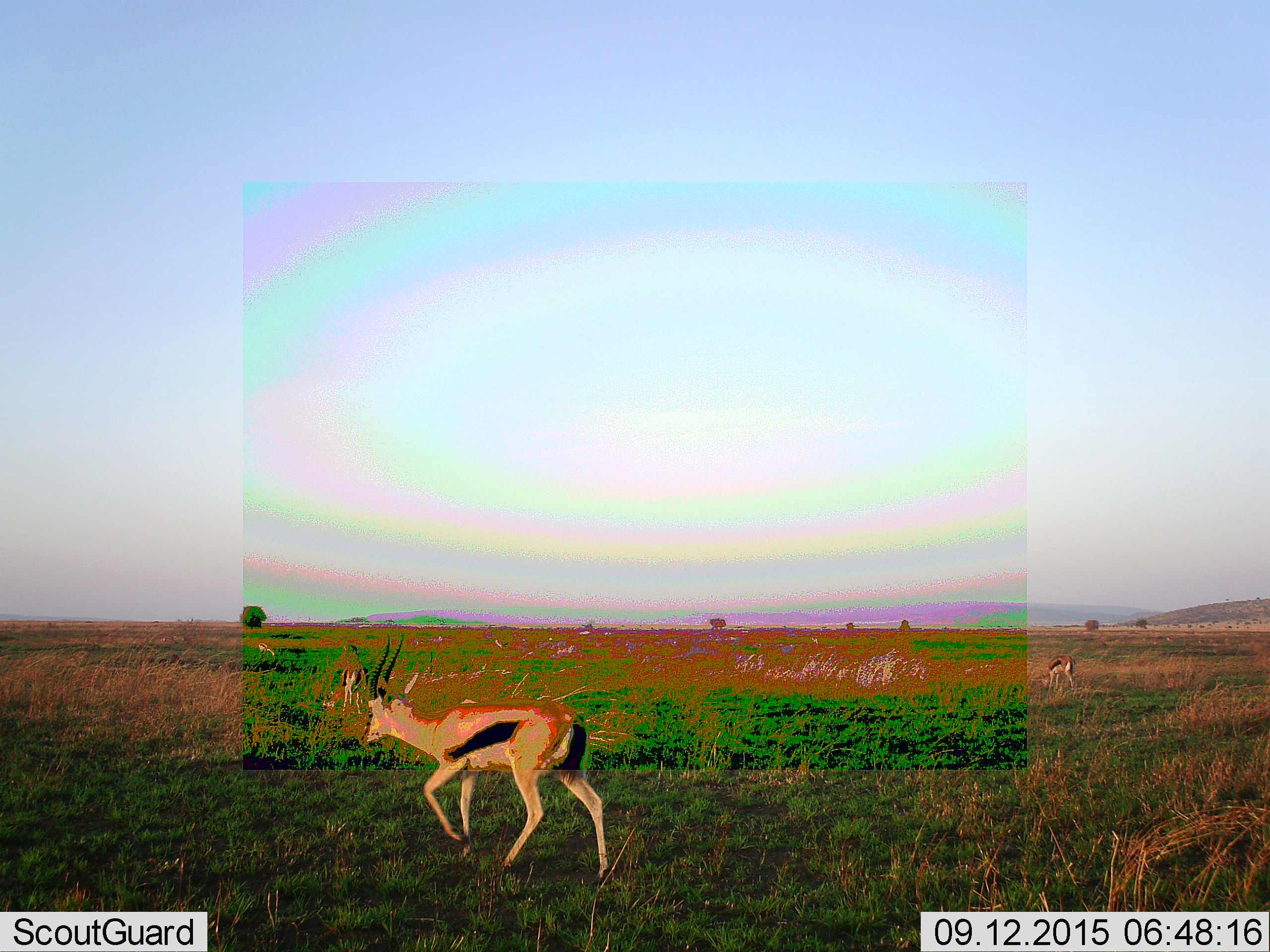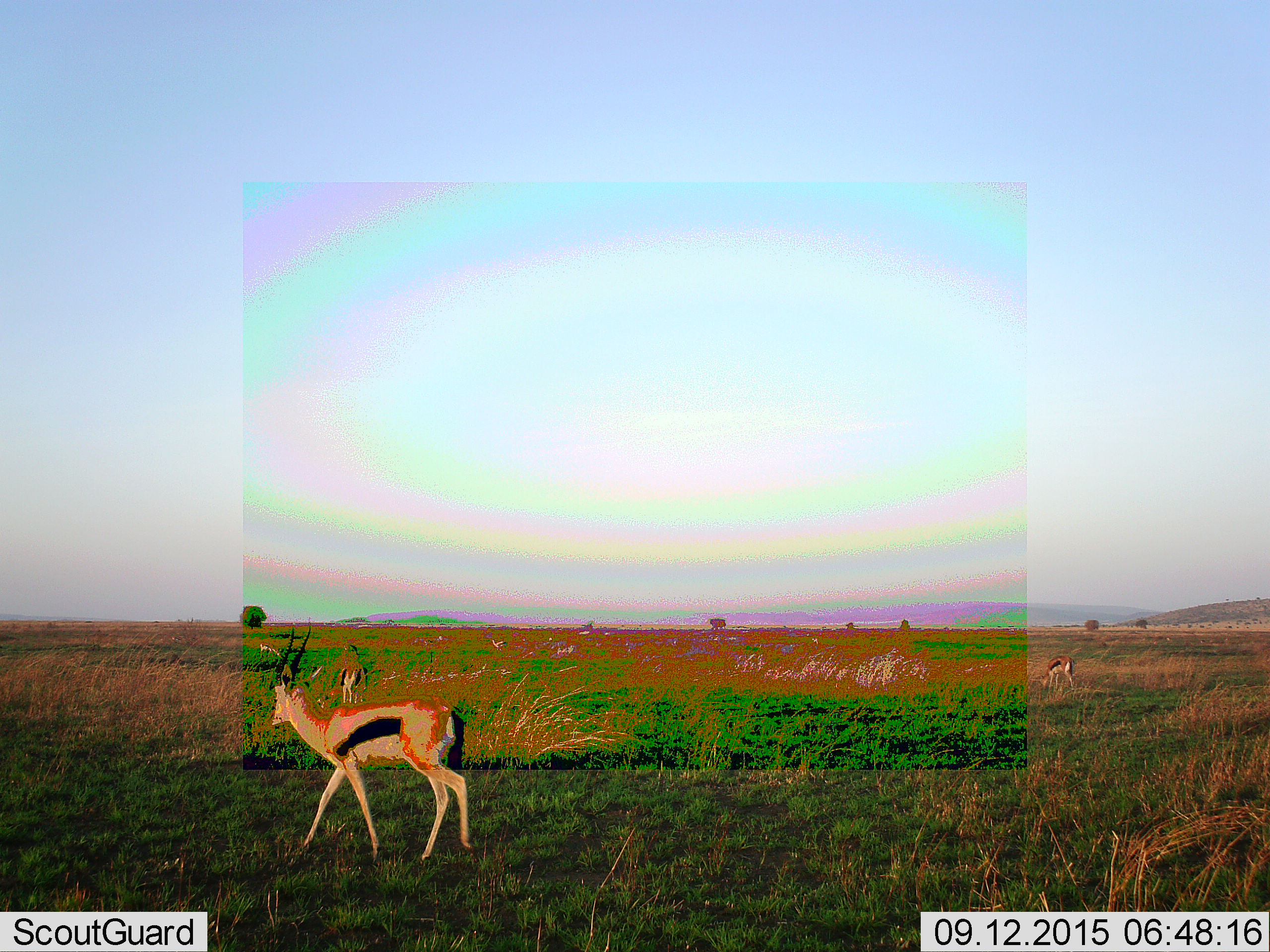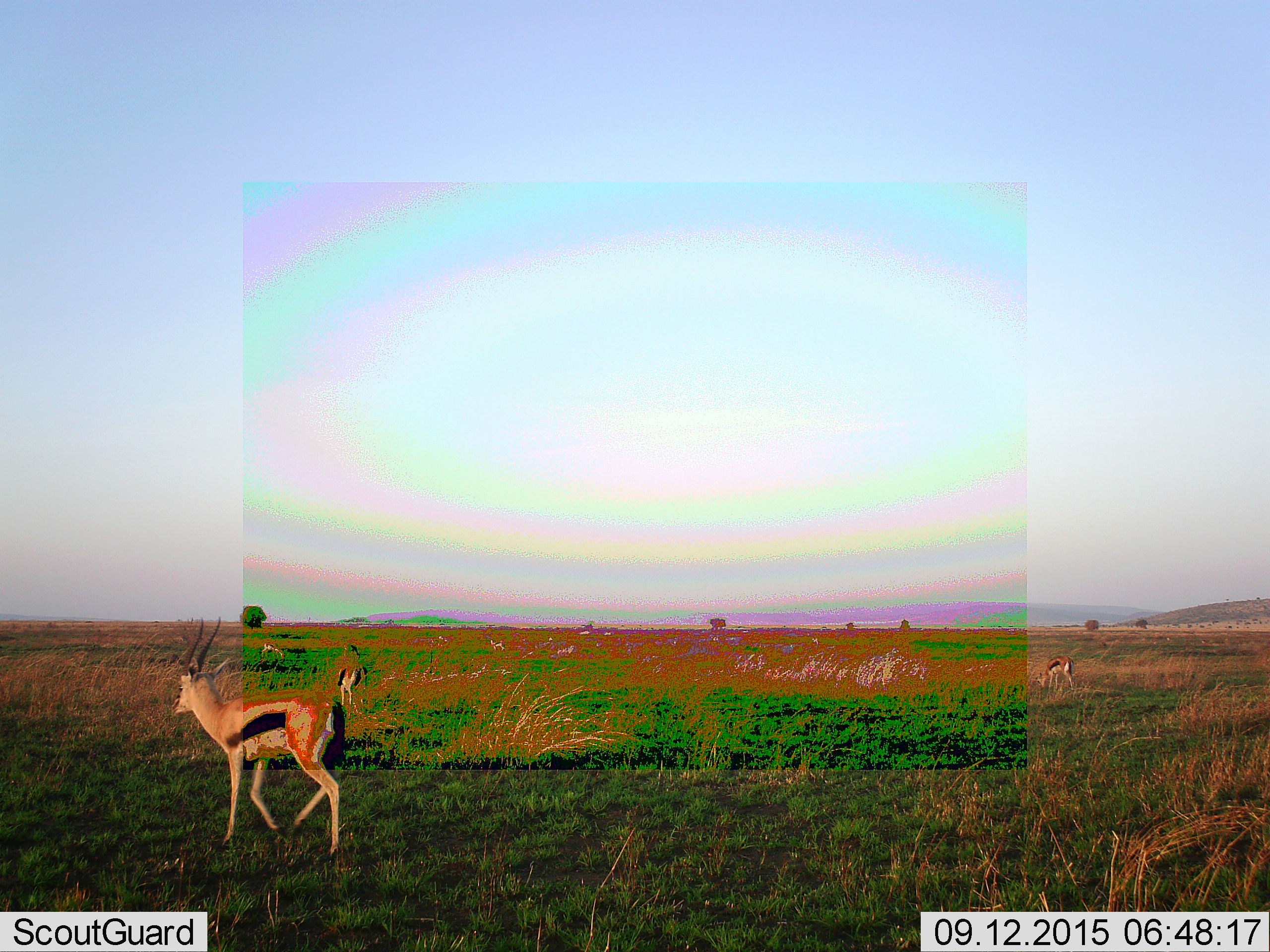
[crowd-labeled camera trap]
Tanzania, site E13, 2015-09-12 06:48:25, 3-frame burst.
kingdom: Animalia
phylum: Chordata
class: Mammalia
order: Artiodactyla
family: Bovidae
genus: Eudorcas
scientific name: Eudorcas thomsonii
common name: thomson's gazelle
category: gazellethomsons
Gazellethomsons (thomson's gazelle) (Eudorcas thomsonii), count 6. Behavior (volunteer vote fractions): standing 50%, resting 0%, moving 89%, interacting 6%. Young present (vote fraction): 0%. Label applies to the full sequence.